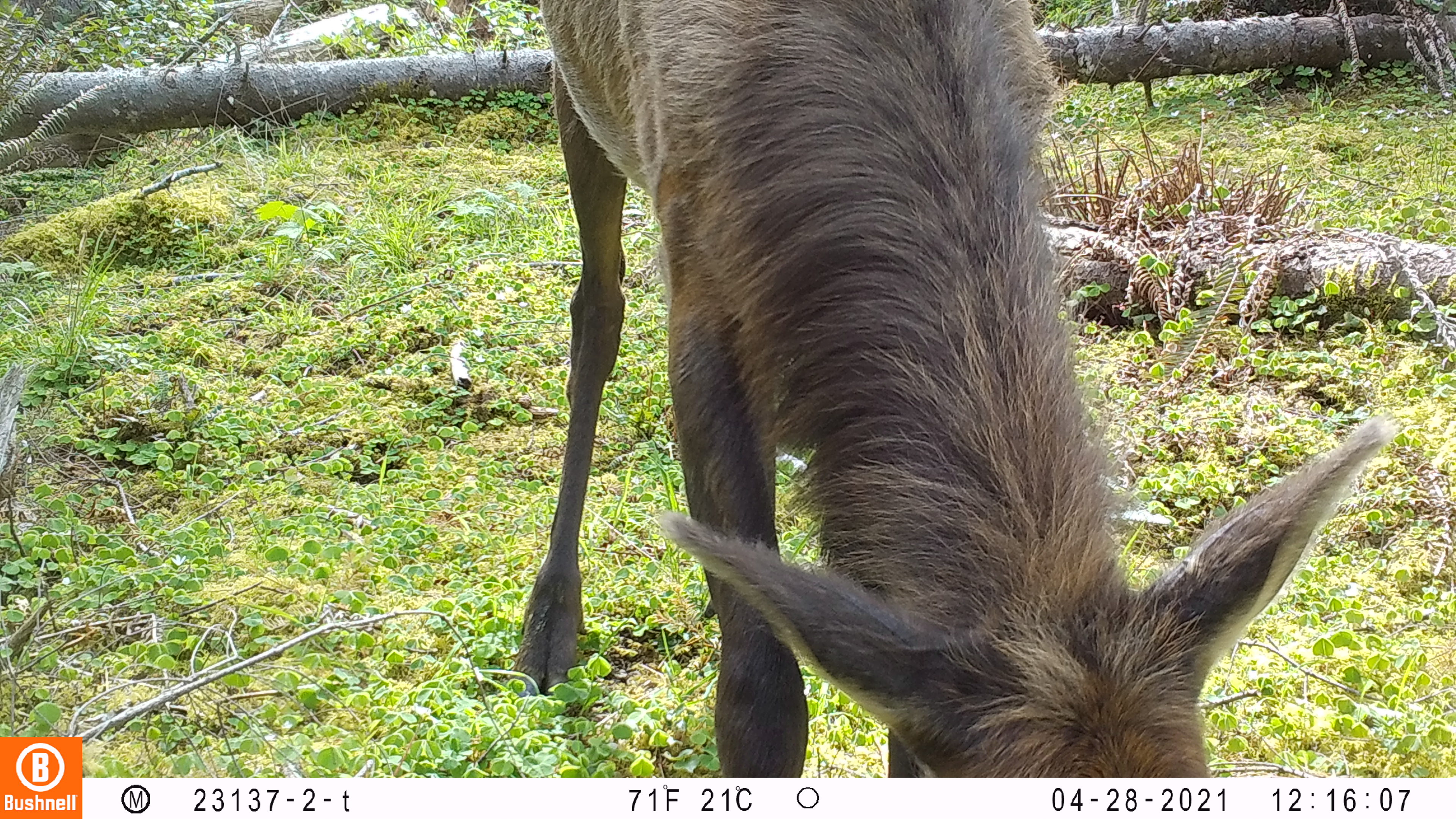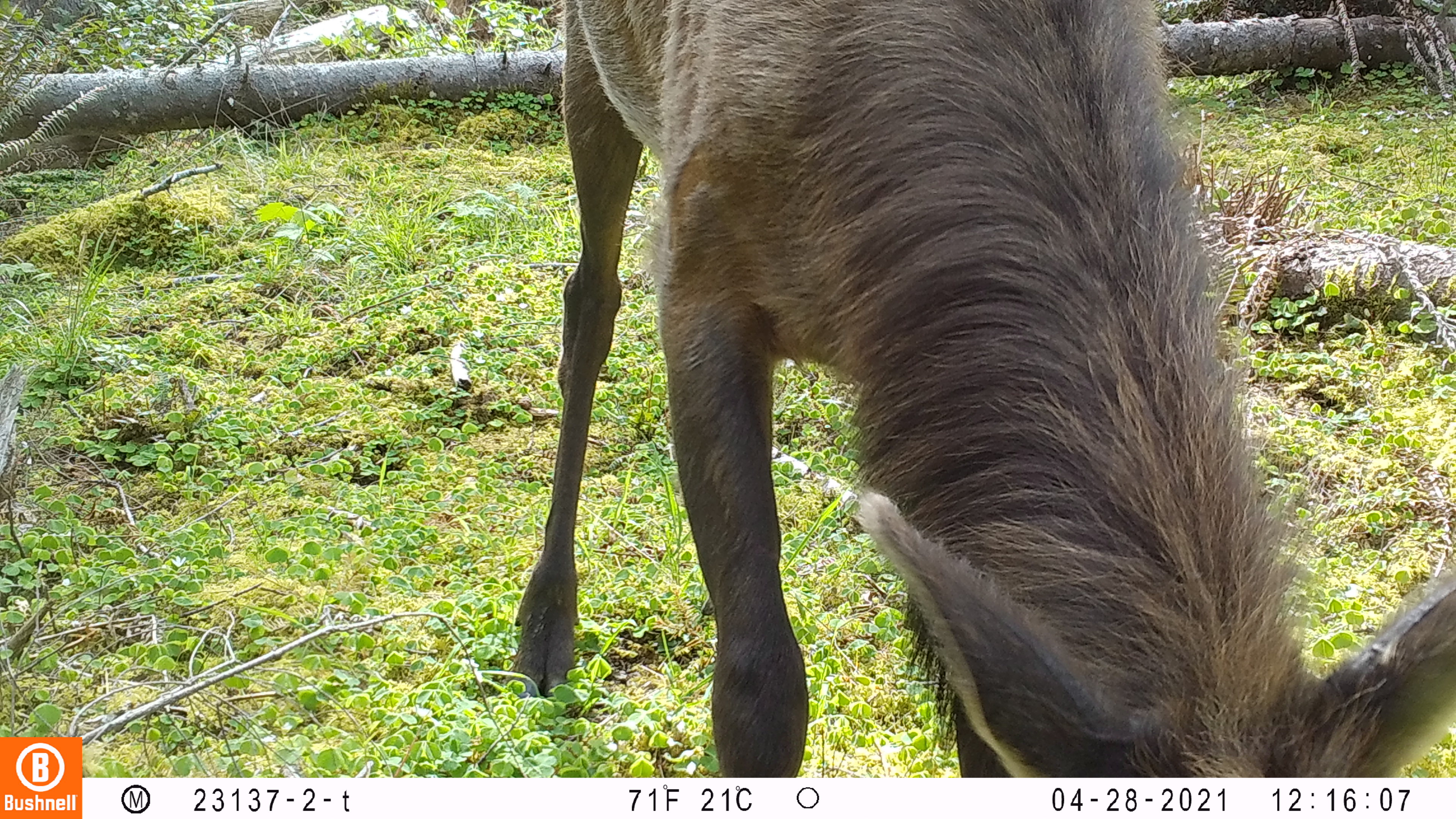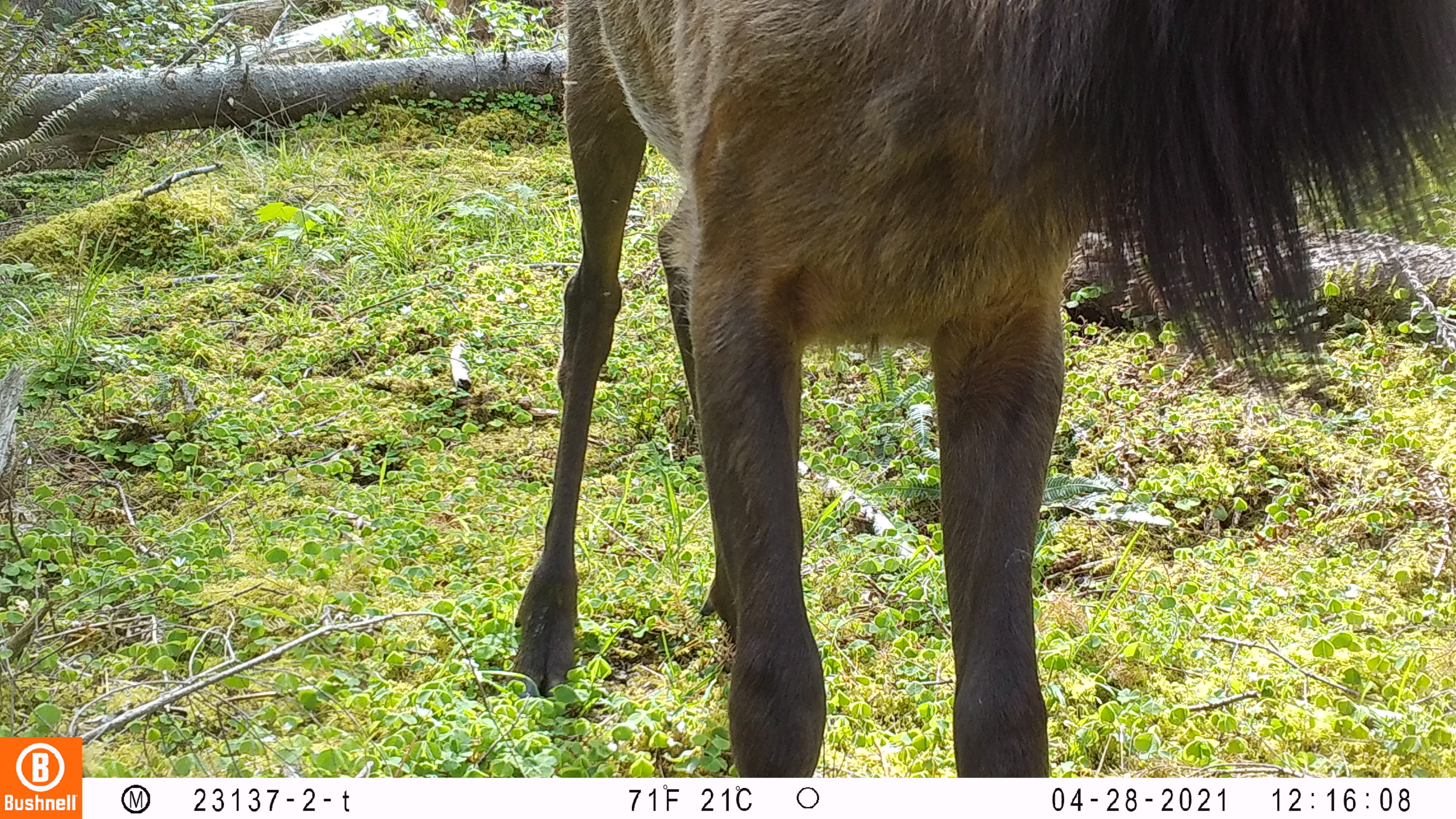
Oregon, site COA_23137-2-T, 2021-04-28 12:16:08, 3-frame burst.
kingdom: Animalia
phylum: Chordata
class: Mammalia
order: Artiodactyla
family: Cervidae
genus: Cervus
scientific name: Cervus canadensis roosevelti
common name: roosevelt elk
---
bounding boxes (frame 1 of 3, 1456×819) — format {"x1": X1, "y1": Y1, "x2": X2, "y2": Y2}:
roosevelt elk: {"x1": 489, "y1": 6, "x2": 1394, "y2": 777}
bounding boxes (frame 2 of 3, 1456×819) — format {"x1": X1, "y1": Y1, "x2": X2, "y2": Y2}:
roosevelt elk: {"x1": 510, "y1": 0, "x2": 1455, "y2": 774}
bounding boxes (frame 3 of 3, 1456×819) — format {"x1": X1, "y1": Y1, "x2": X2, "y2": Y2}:
roosevelt elk: {"x1": 511, "y1": 4, "x2": 1455, "y2": 772}